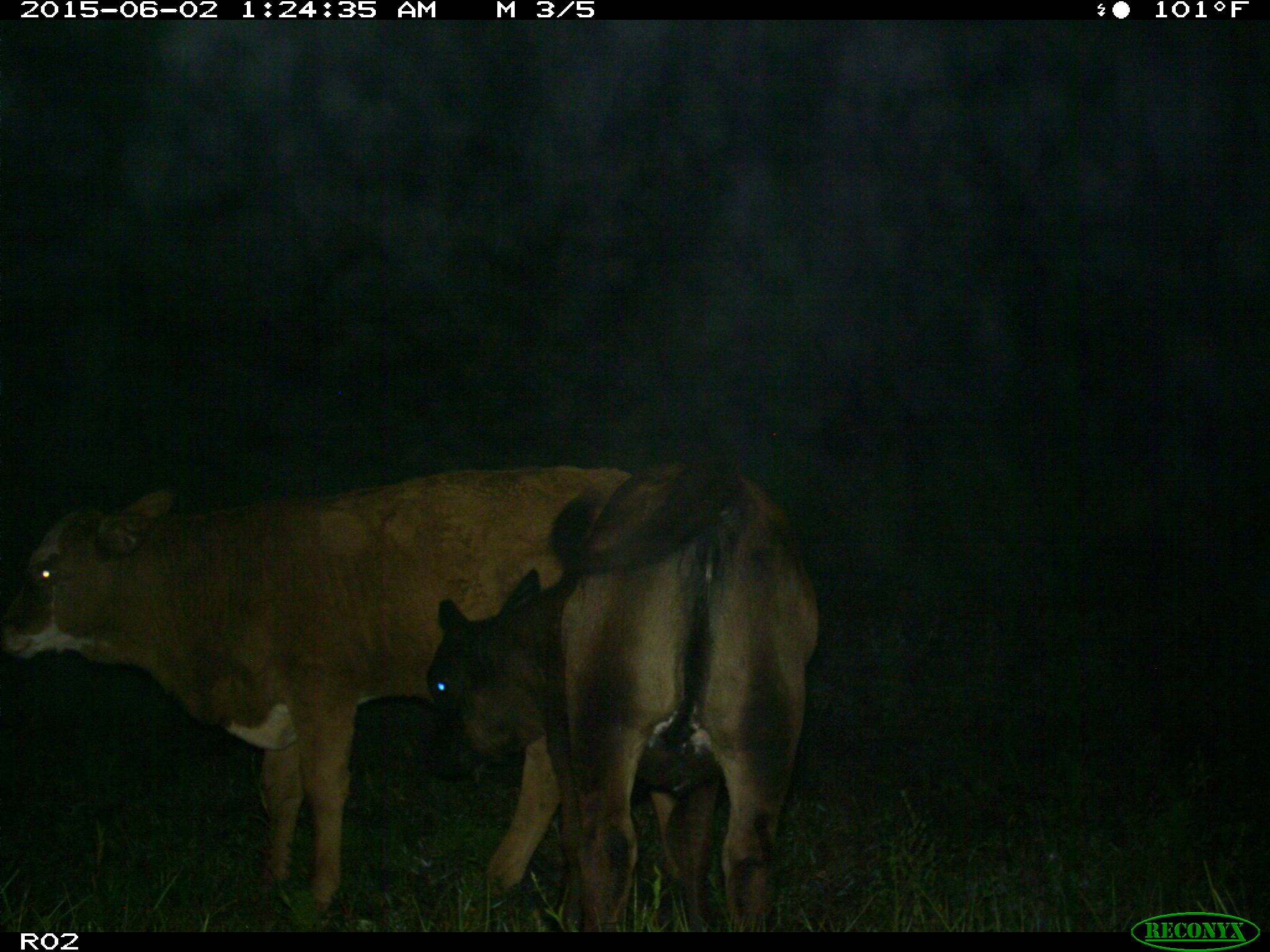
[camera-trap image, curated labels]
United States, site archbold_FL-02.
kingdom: Animalia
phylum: Chordata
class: Mammalia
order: Artiodactyla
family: Bovidae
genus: Bos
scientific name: Bos taurus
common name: domestic cow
Bos taurus (domestic cow).